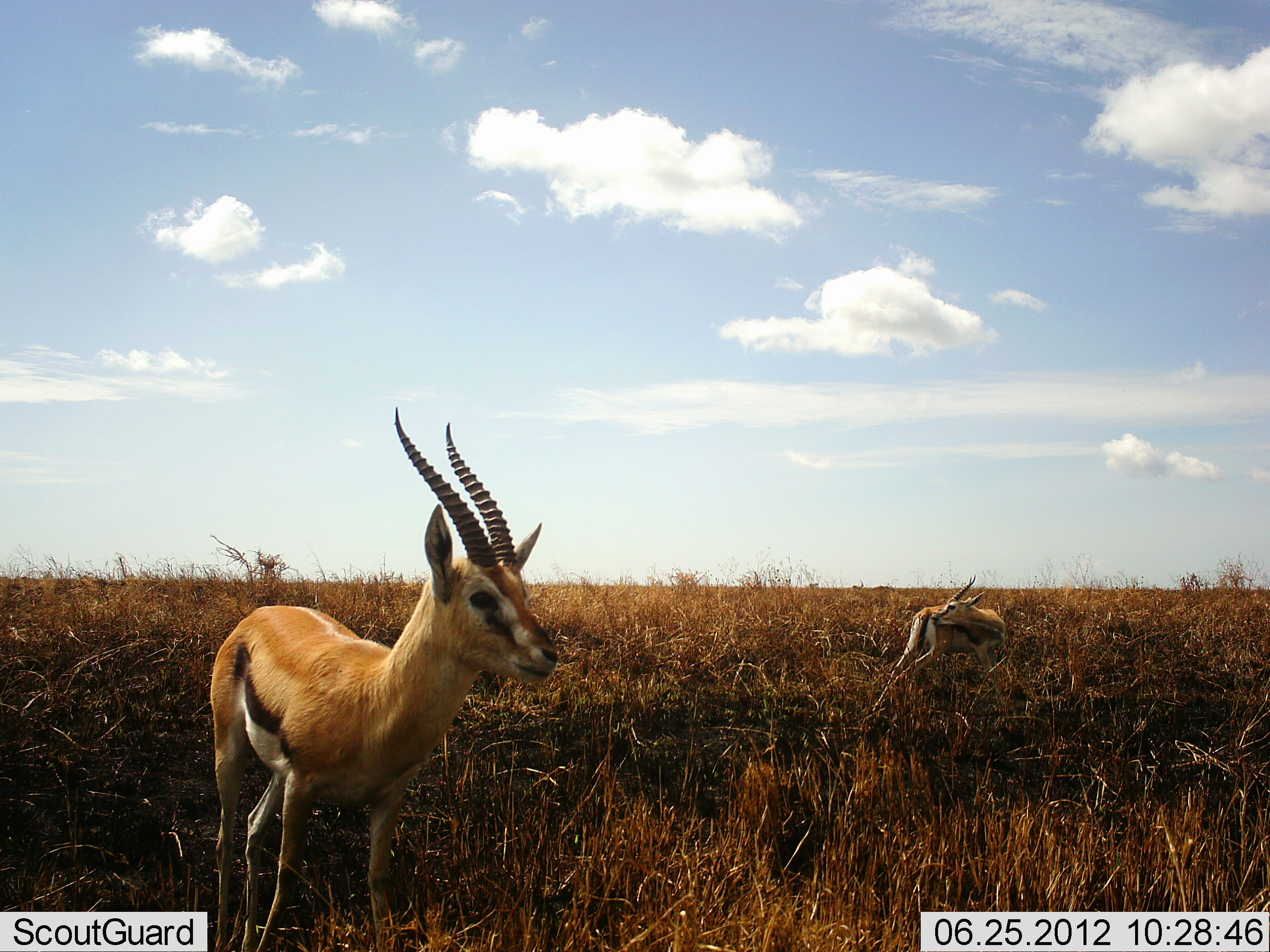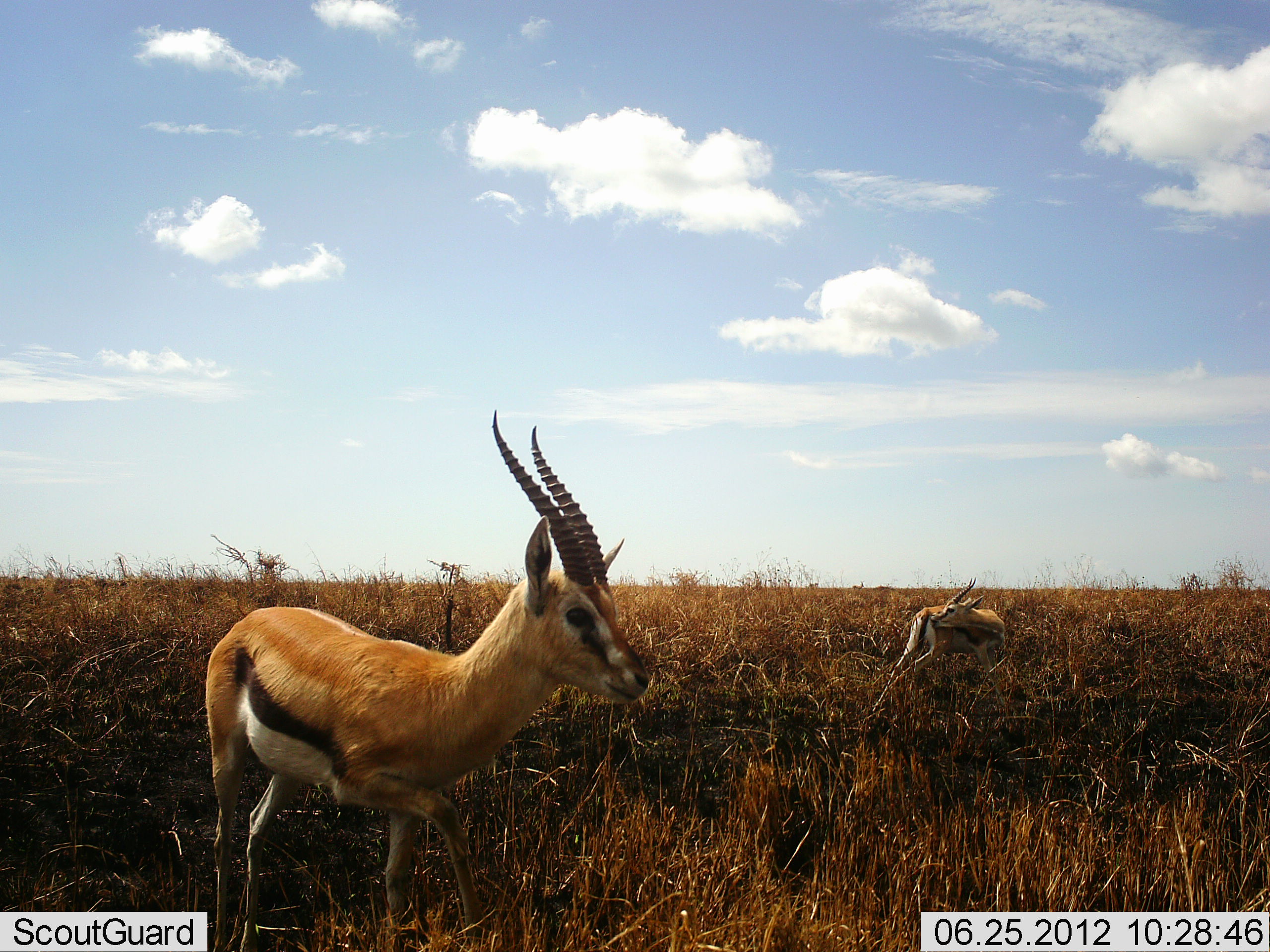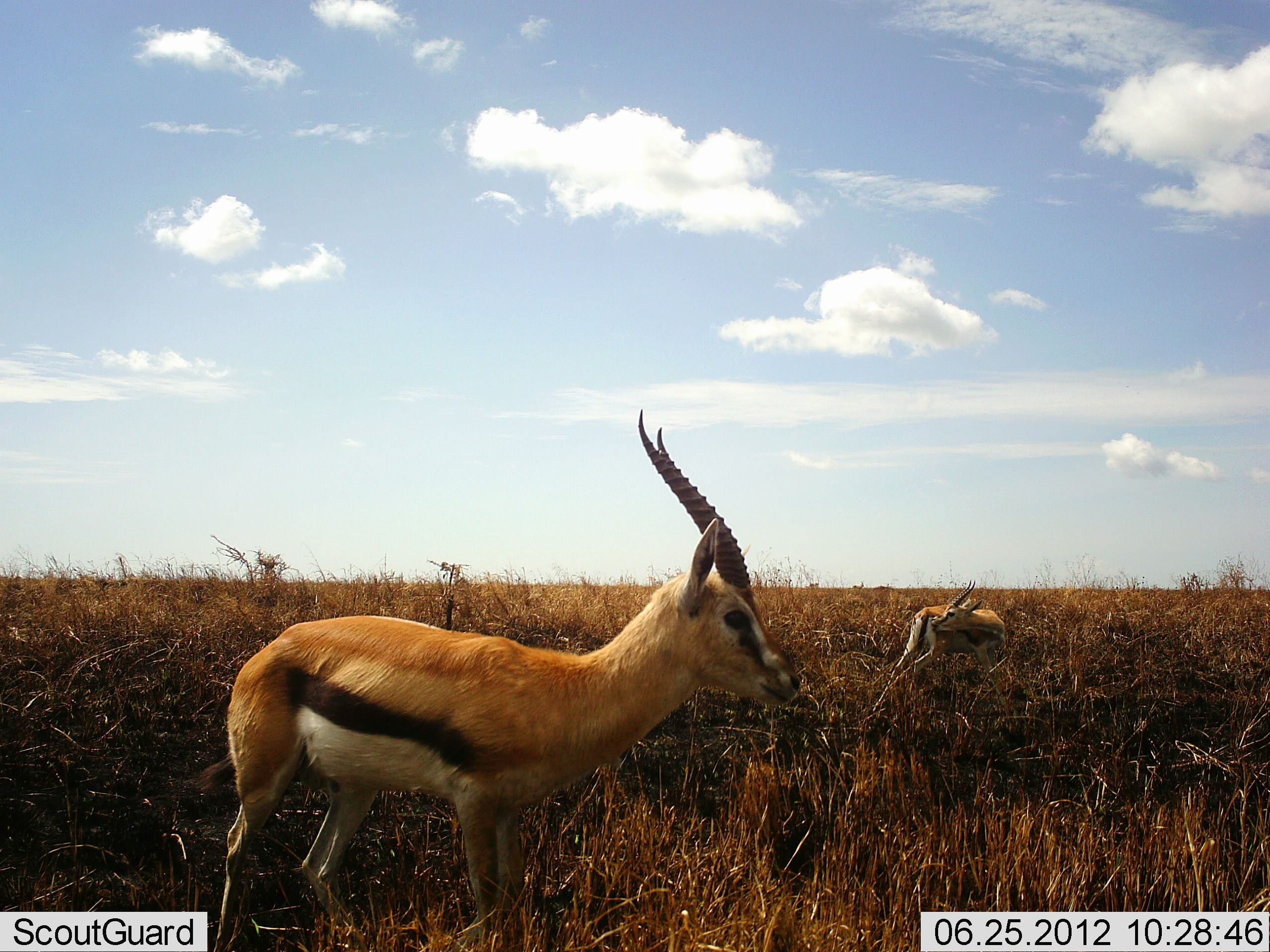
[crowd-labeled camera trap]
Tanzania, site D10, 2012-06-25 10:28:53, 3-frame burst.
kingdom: Animalia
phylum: Chordata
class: Mammalia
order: Artiodactyla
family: Bovidae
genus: Eudorcas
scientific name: Eudorcas thomsonii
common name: thomson's gazelle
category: gazellethomsons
Gazellethomsons (thomson's gazelle) (Eudorcas thomsonii), count 2. Behavior (volunteer vote fractions): standing 70%, resting 0%, moving 50%, interacting 10%. Young present (vote fraction): 0%. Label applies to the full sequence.